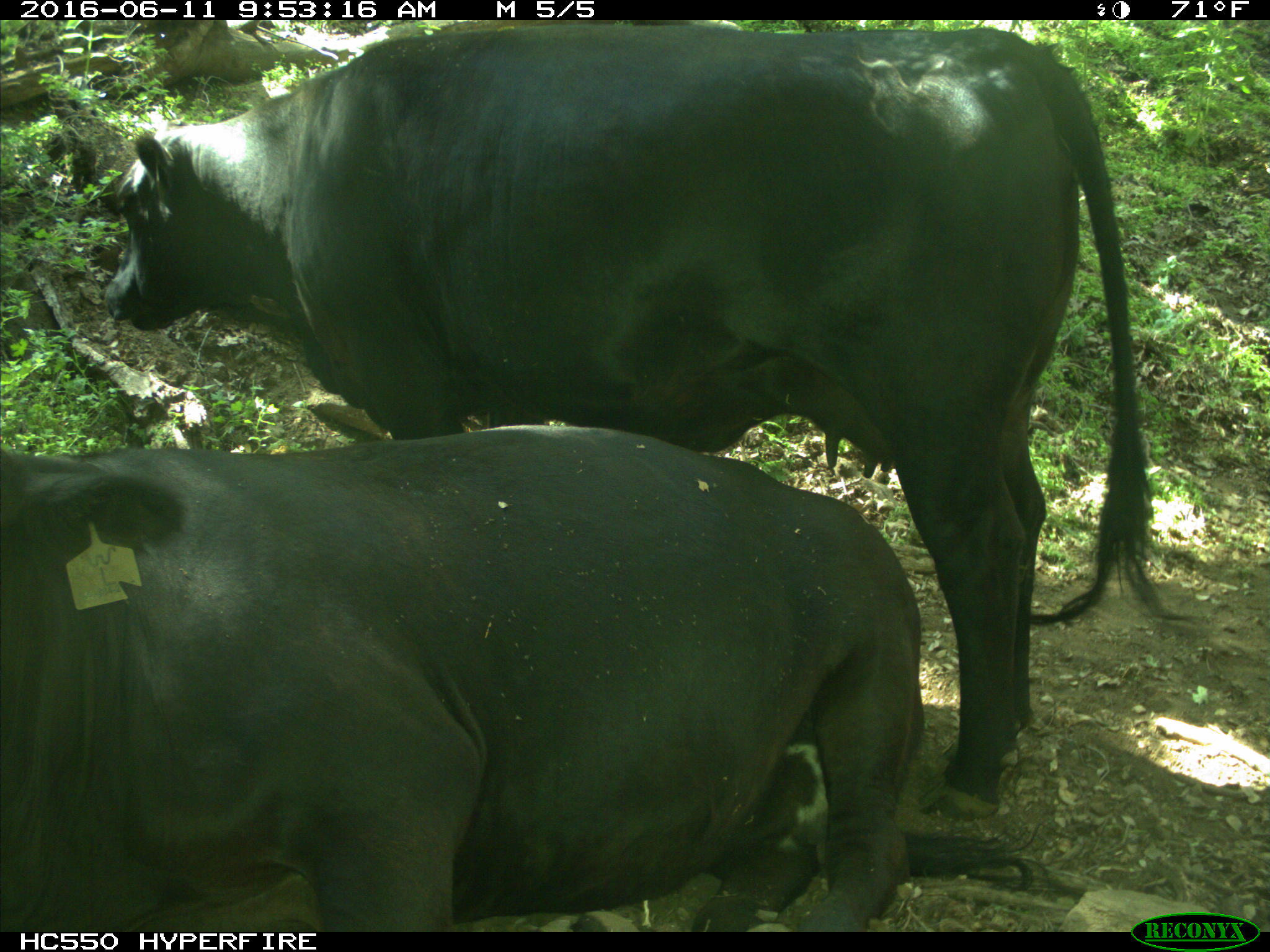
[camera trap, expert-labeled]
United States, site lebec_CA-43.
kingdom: Animalia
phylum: Chordata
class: Mammalia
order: Artiodactyla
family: Bovidae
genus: Bos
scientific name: Bos taurus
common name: domestic cow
Bos taurus (domestic cow).